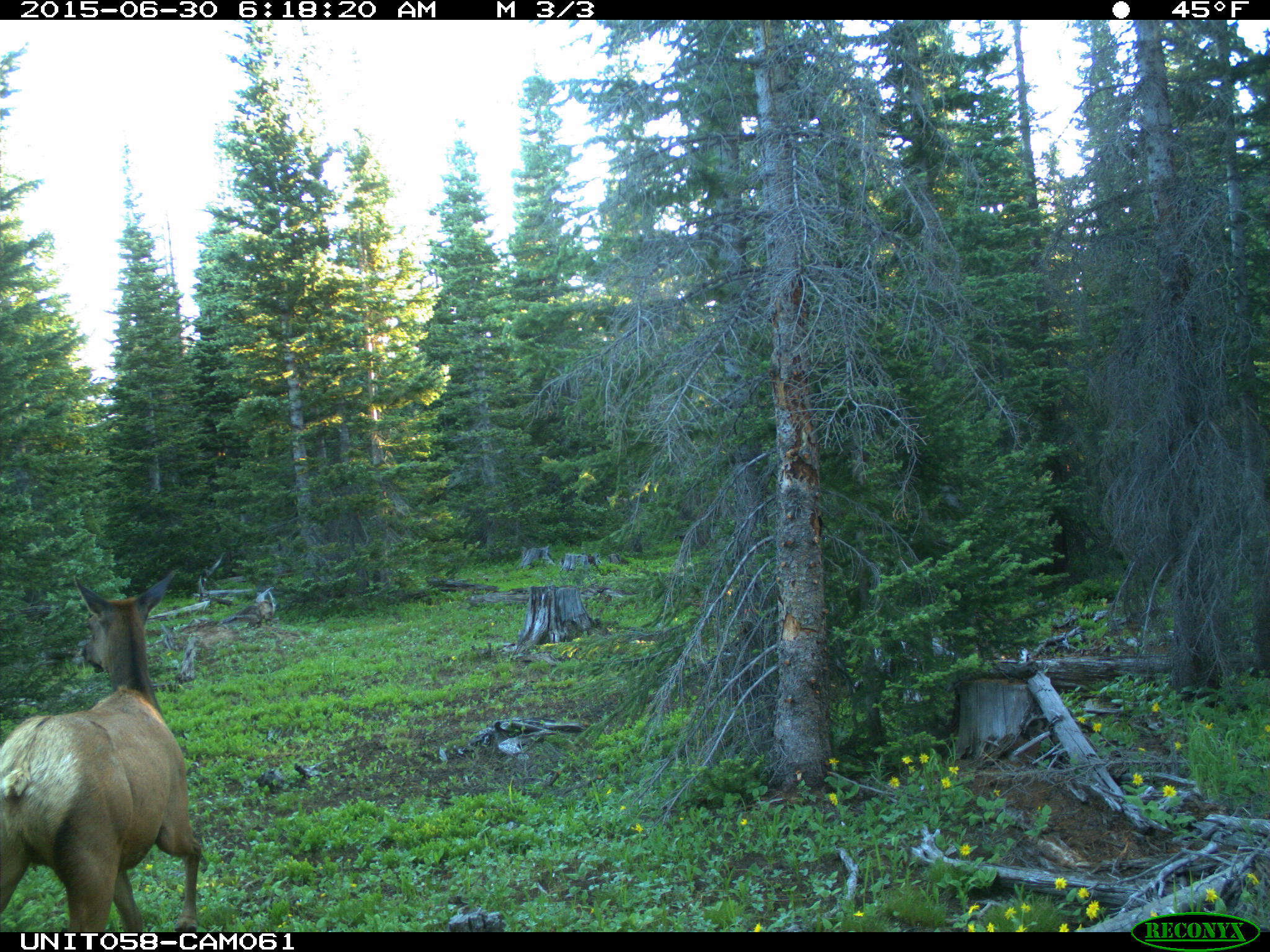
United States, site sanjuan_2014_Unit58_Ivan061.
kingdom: Animalia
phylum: Chordata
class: Mammalia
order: Artiodactyla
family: Cervidae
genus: Cervus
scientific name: Cervus elaphus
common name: red deer